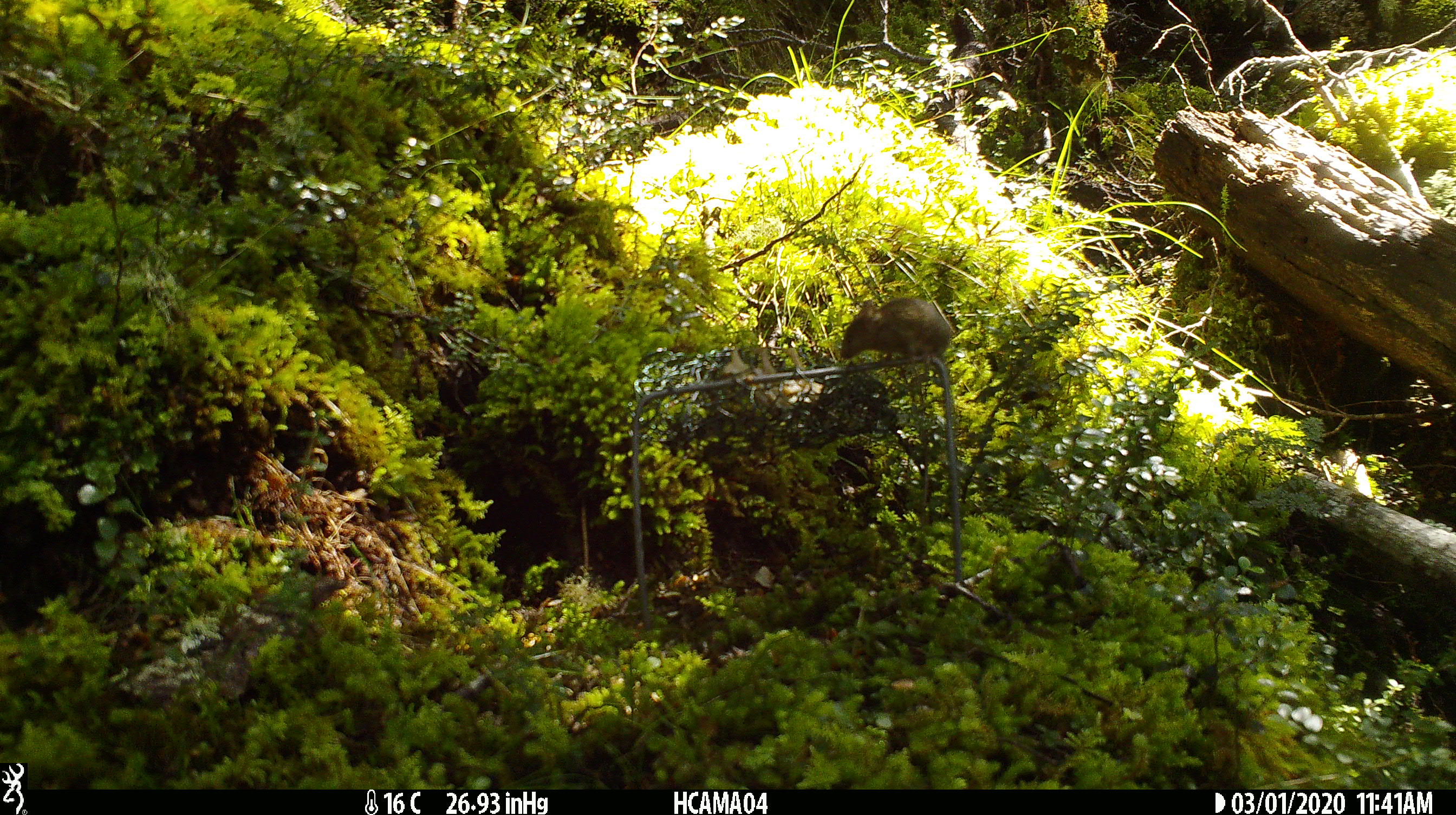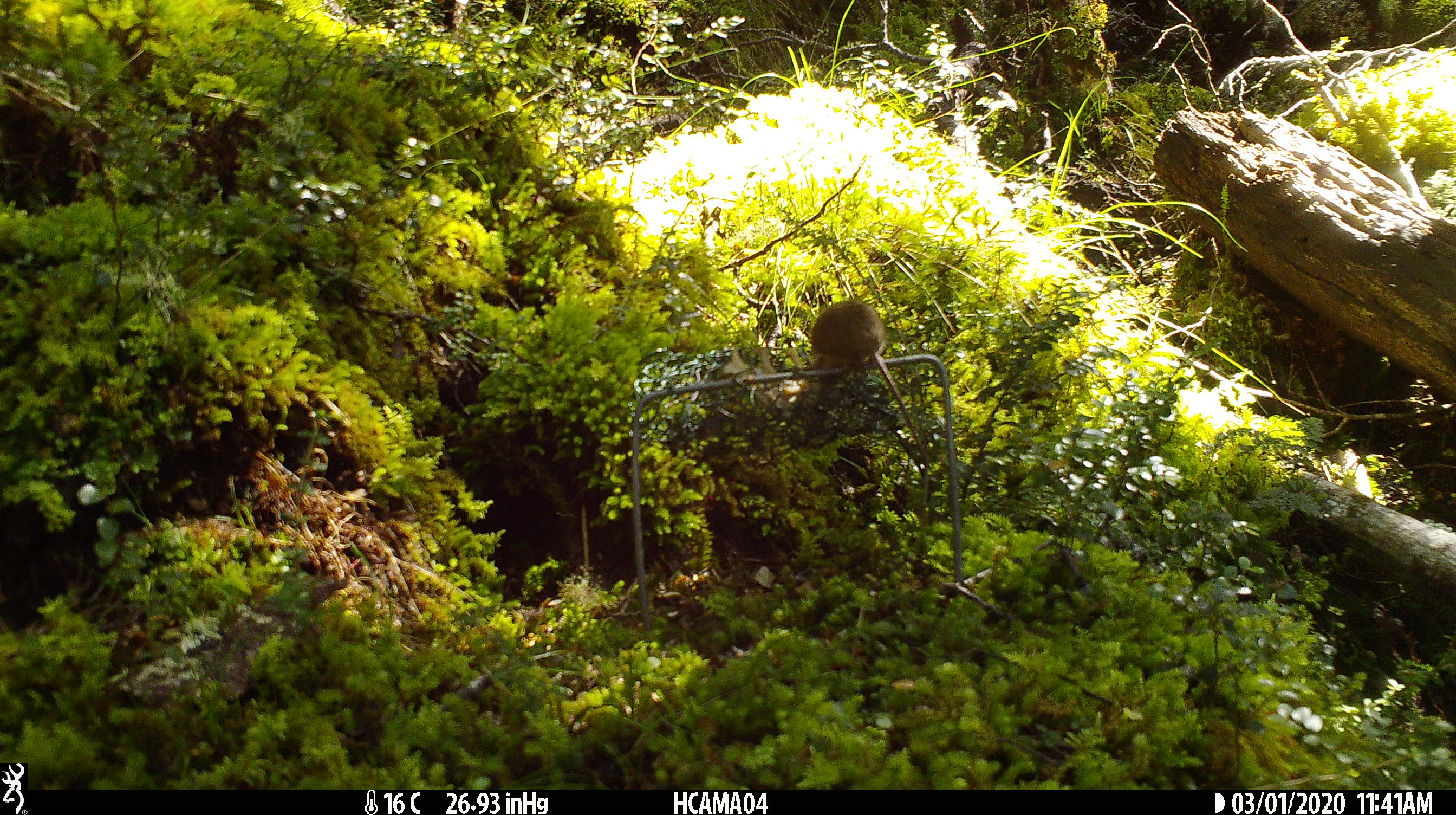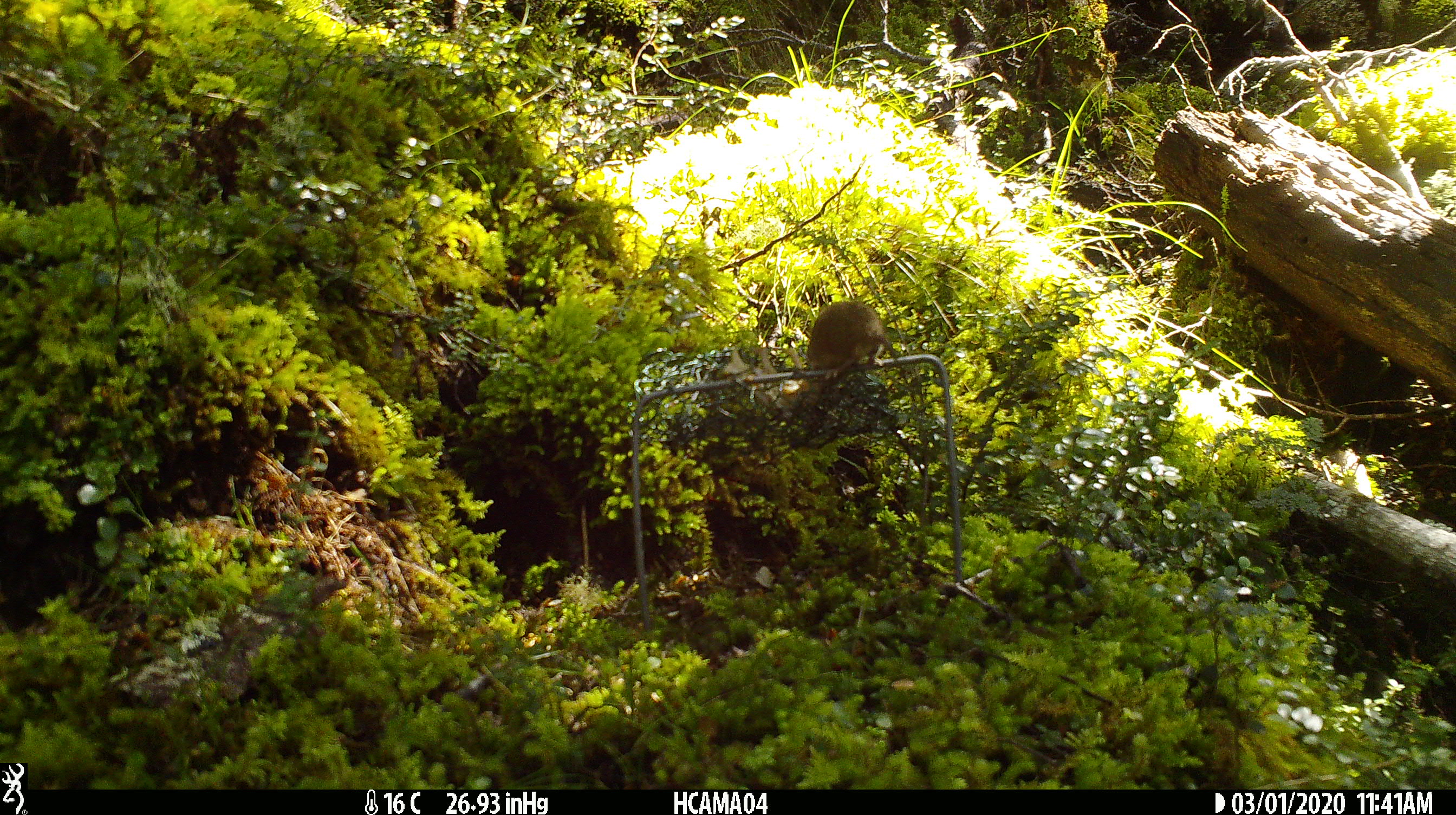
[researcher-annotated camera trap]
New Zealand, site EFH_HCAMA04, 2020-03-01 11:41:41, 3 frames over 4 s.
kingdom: Animalia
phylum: Chordata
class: Mammalia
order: Rodentia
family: Muridae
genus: Mus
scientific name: Mus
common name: mouse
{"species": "mouse (Mus)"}